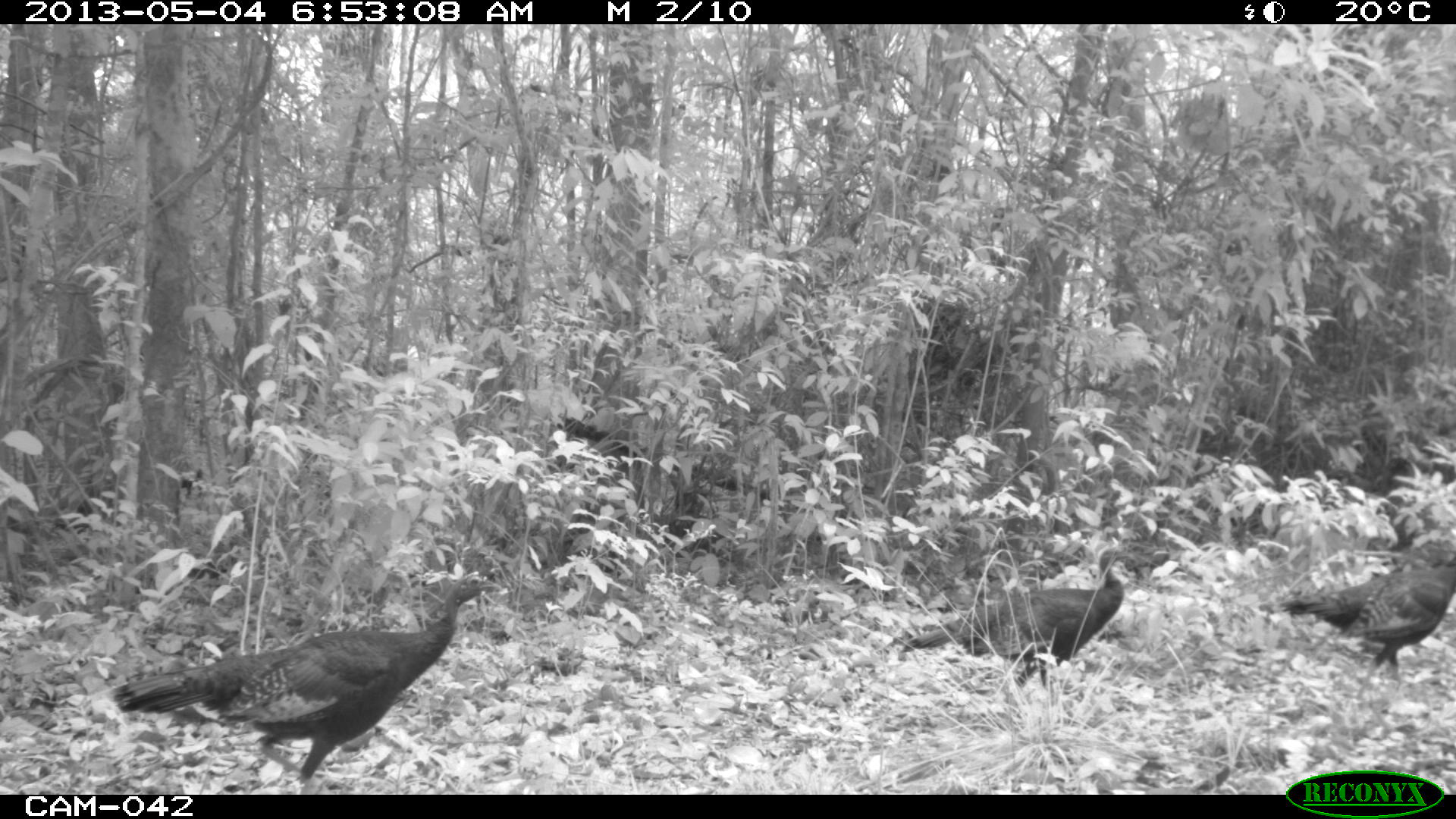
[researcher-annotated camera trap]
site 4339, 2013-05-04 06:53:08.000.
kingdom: Animalia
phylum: Chordata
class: Aves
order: Galliformes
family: Phasianidae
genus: Meleagris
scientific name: Meleagris ocellata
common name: ocellated turkey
Meleagris ocellata (ocellated turkey), count 4.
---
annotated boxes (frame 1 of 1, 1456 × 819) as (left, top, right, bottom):
meleagris ocellata: (110, 567, 507, 792); (897, 544, 1145, 700); (1256, 543, 1456, 701)